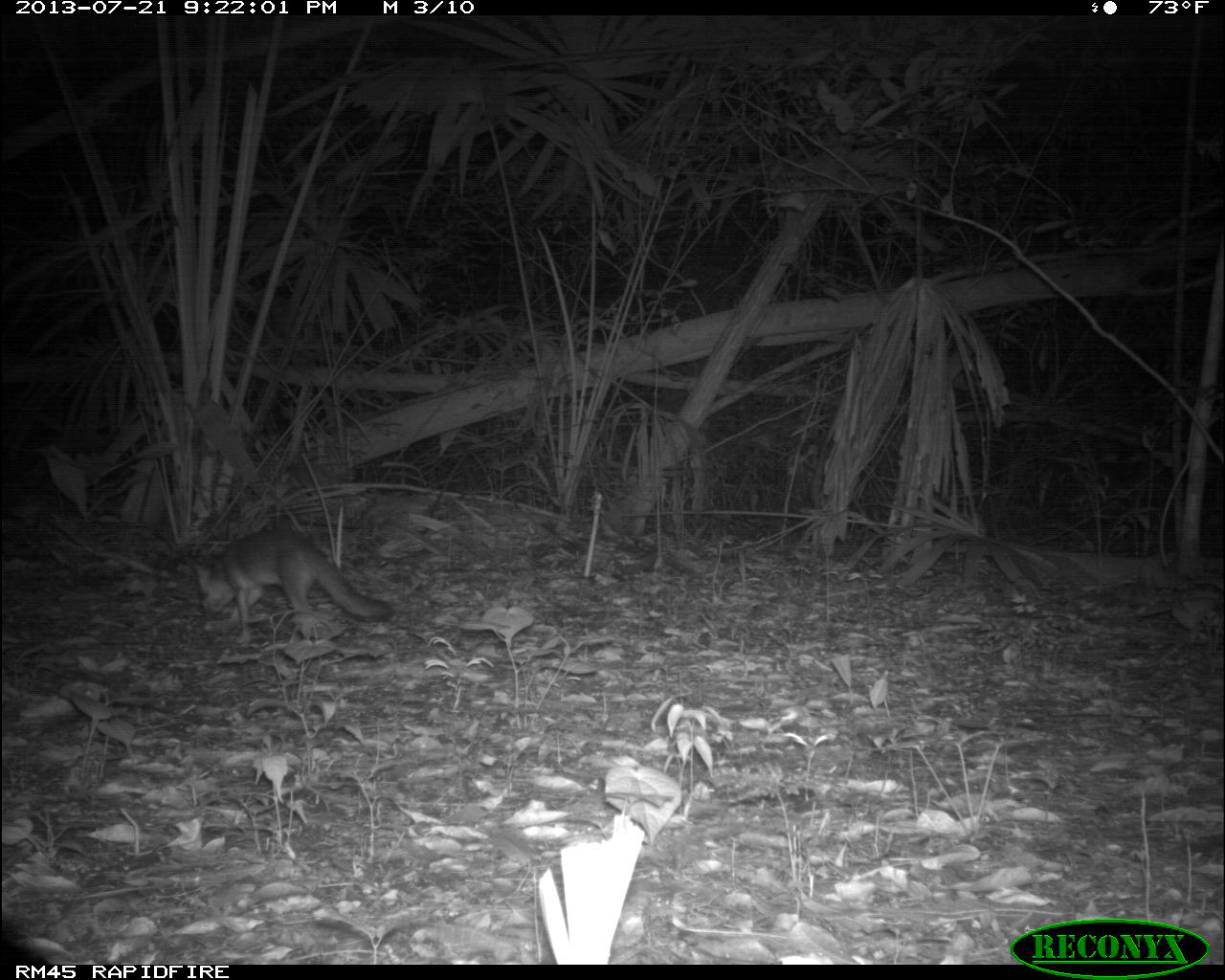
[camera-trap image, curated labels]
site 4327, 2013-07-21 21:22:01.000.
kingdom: Animalia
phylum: Chordata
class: Mammalia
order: Carnivora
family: Canidae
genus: Urocyon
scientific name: Urocyon cinereoargenteus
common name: gray fox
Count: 1.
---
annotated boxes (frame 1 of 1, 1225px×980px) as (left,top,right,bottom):
urocyon cinereoargenteus: (191,527,394,636)